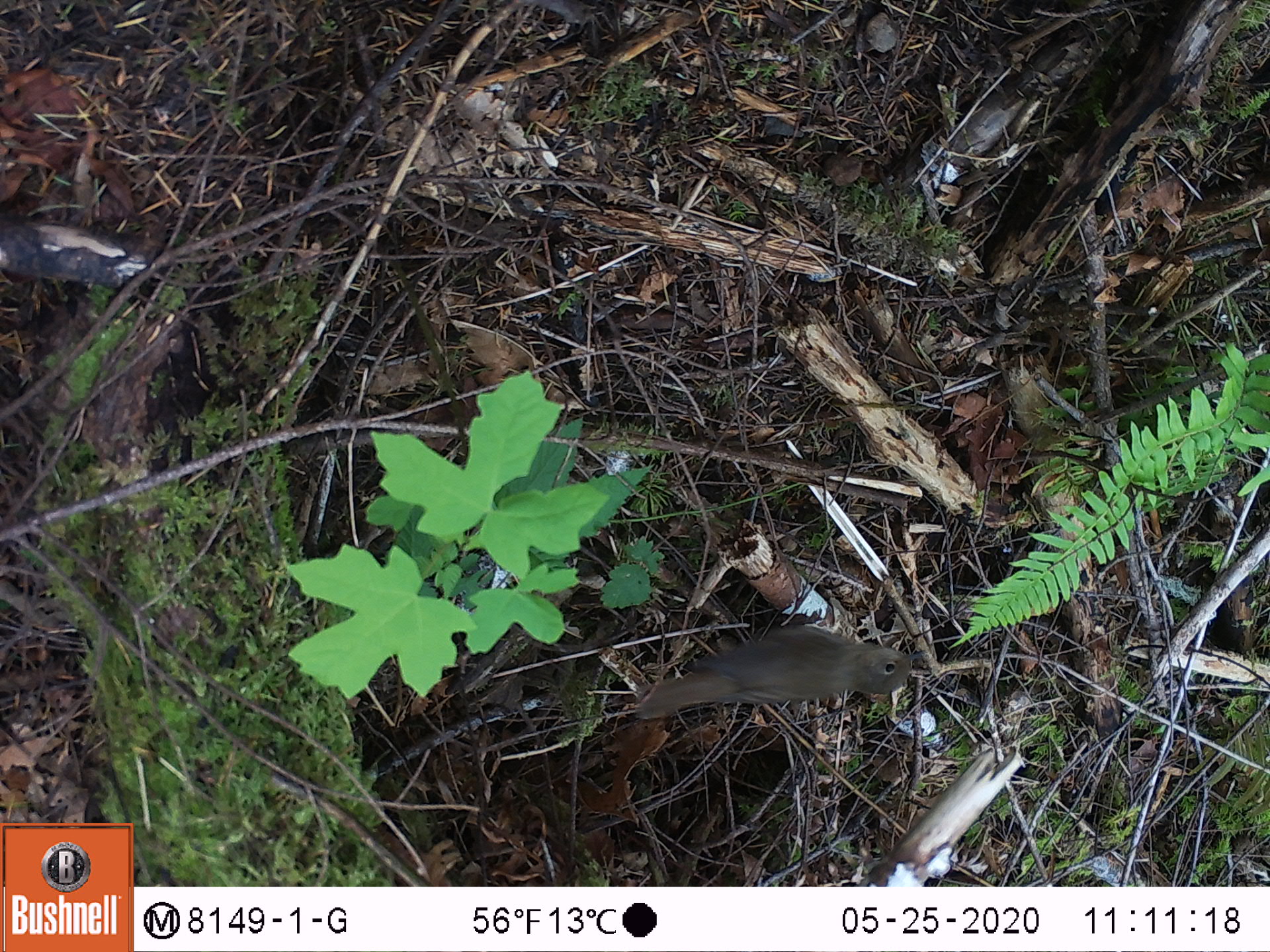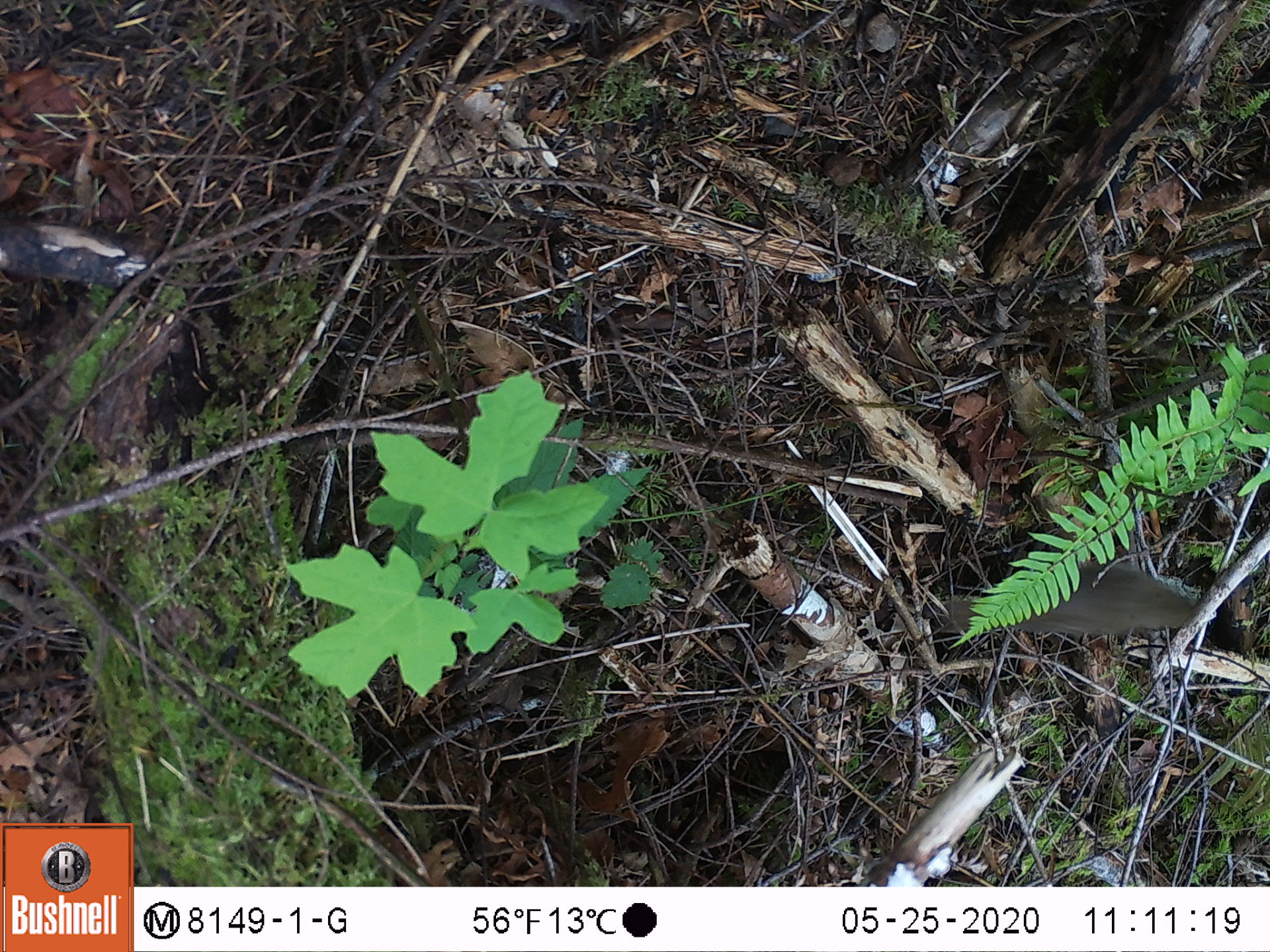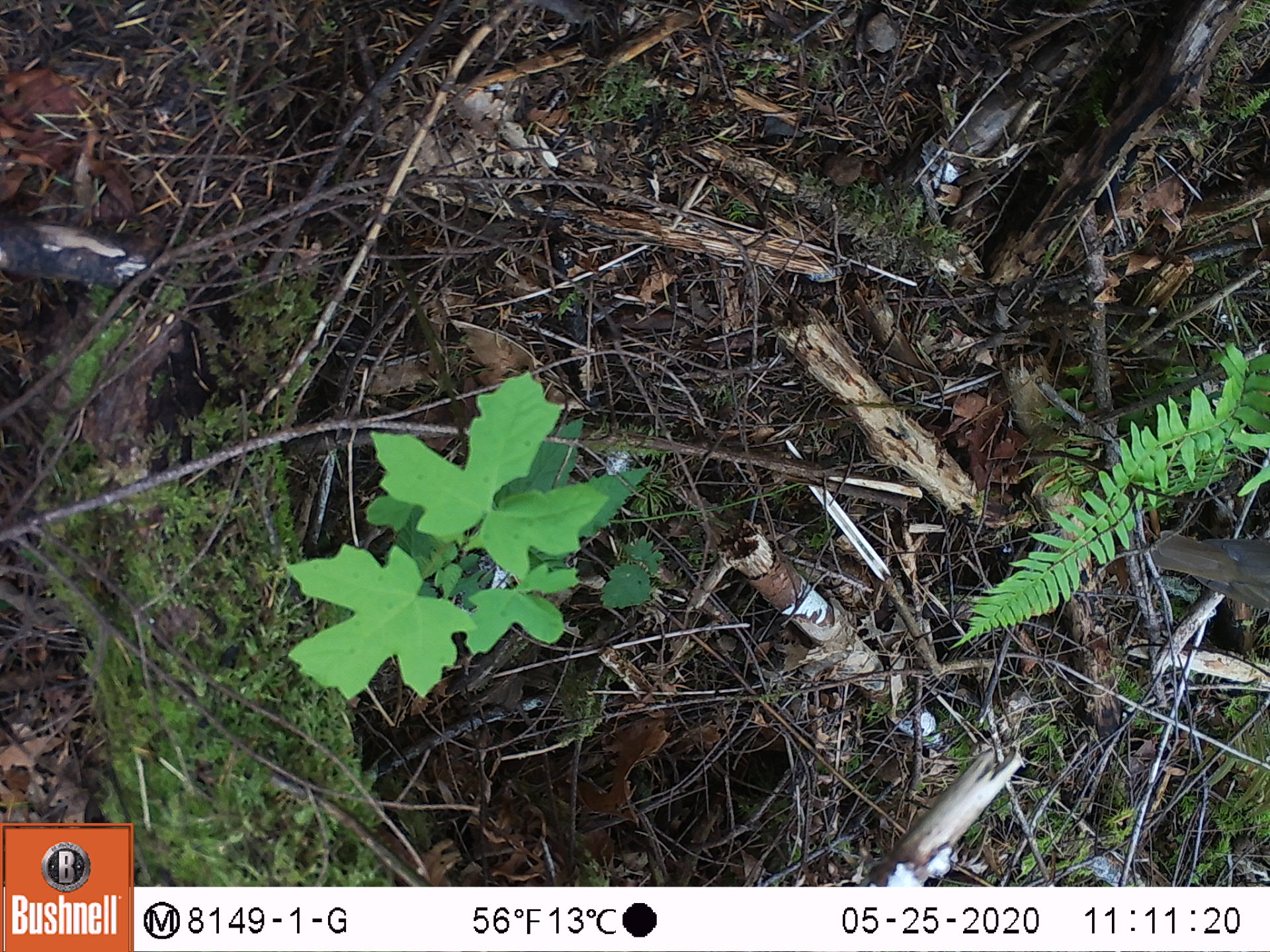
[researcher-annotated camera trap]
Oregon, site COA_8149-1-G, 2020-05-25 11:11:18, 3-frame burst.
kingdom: Animalia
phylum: Chordata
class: Aves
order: Passeriformes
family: Turdidae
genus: Catharus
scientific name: Catharus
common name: brown thrushes and nightingale-thrushes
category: catharus species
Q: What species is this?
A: Catharus species (brown thrushes and nightingale-thrushes) (Catharus).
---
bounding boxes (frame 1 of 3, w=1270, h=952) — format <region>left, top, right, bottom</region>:
catharus species: <region>631, 622, 922, 729</region>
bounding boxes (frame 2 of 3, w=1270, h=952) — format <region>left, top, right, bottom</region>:
catharus species: <region>931, 558, 1213, 643</region>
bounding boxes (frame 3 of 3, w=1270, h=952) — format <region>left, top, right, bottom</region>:
catharus species: <region>1132, 515, 1267, 611</region>